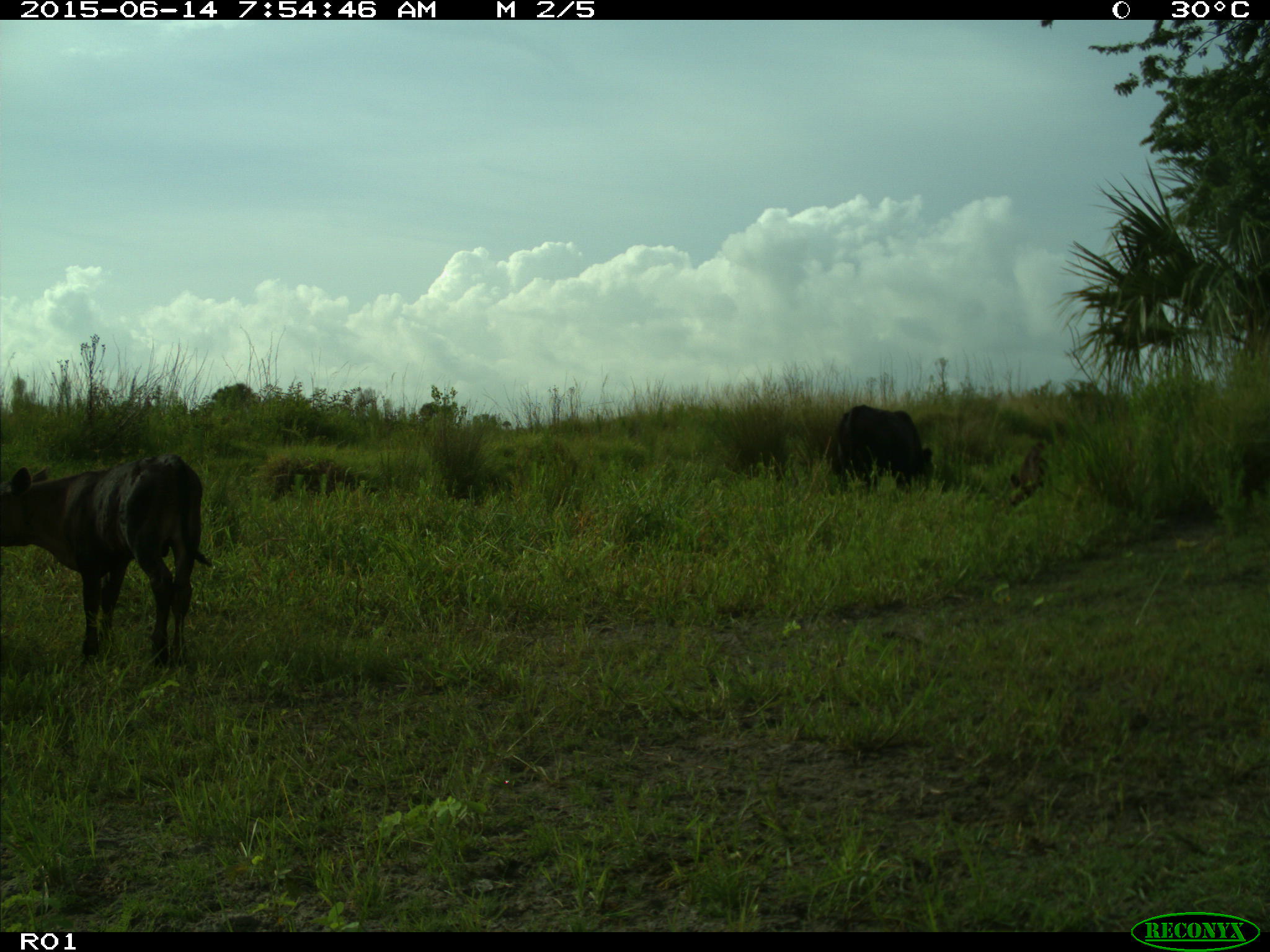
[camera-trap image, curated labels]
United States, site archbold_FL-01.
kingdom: Animalia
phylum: Chordata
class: Mammalia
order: Artiodactyla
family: Bovidae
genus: Bos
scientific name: Bos taurus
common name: domestic cow